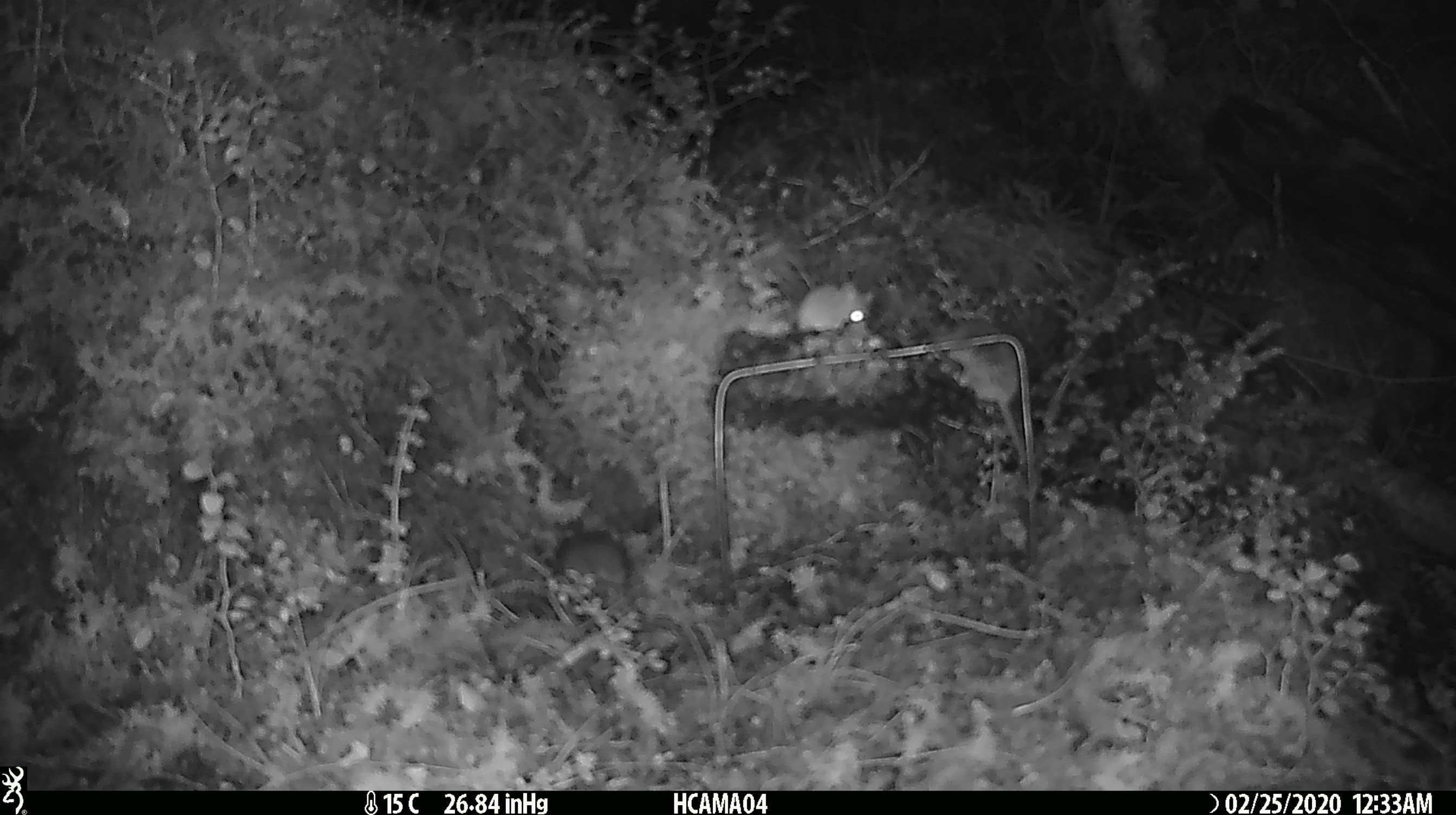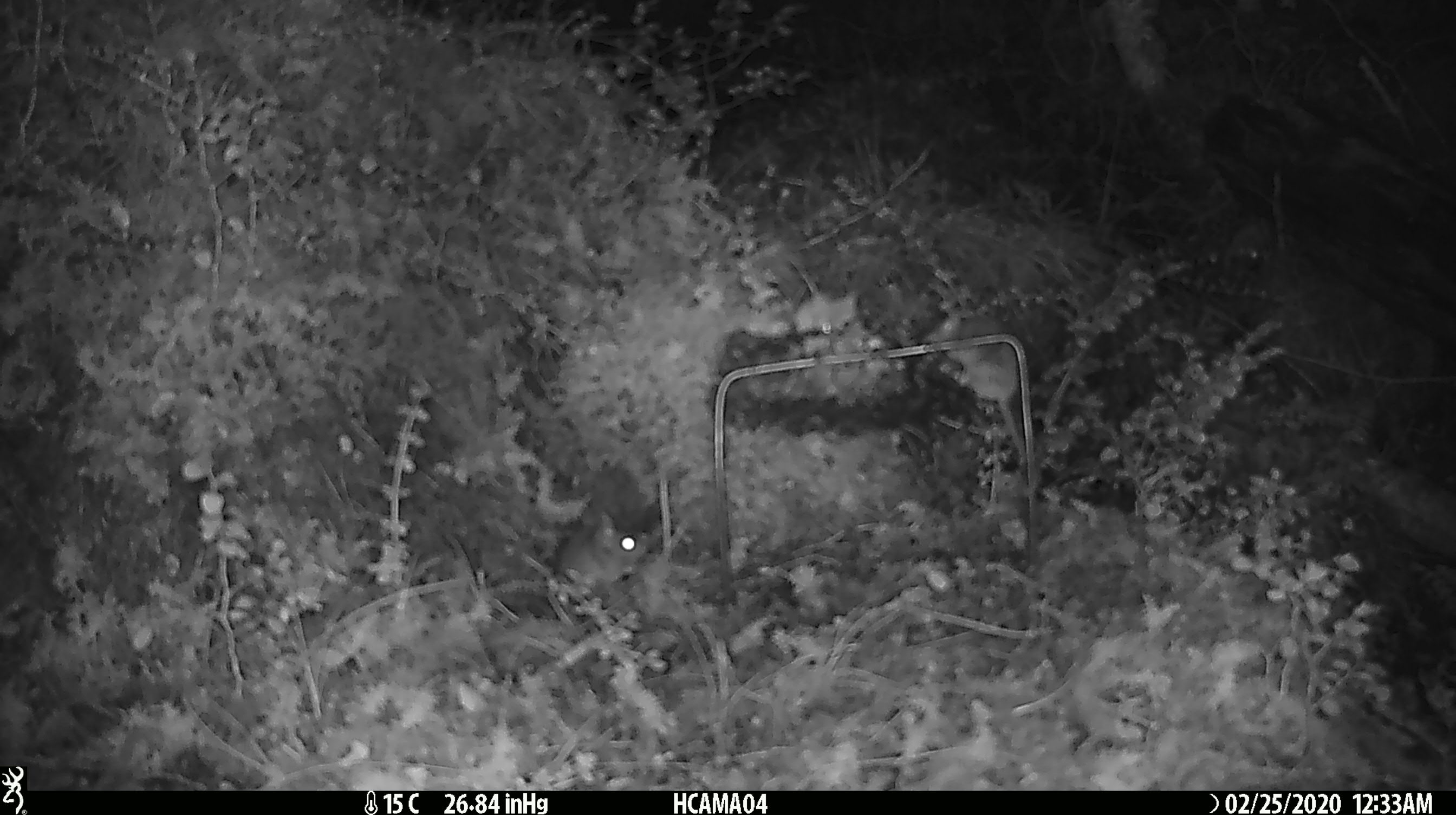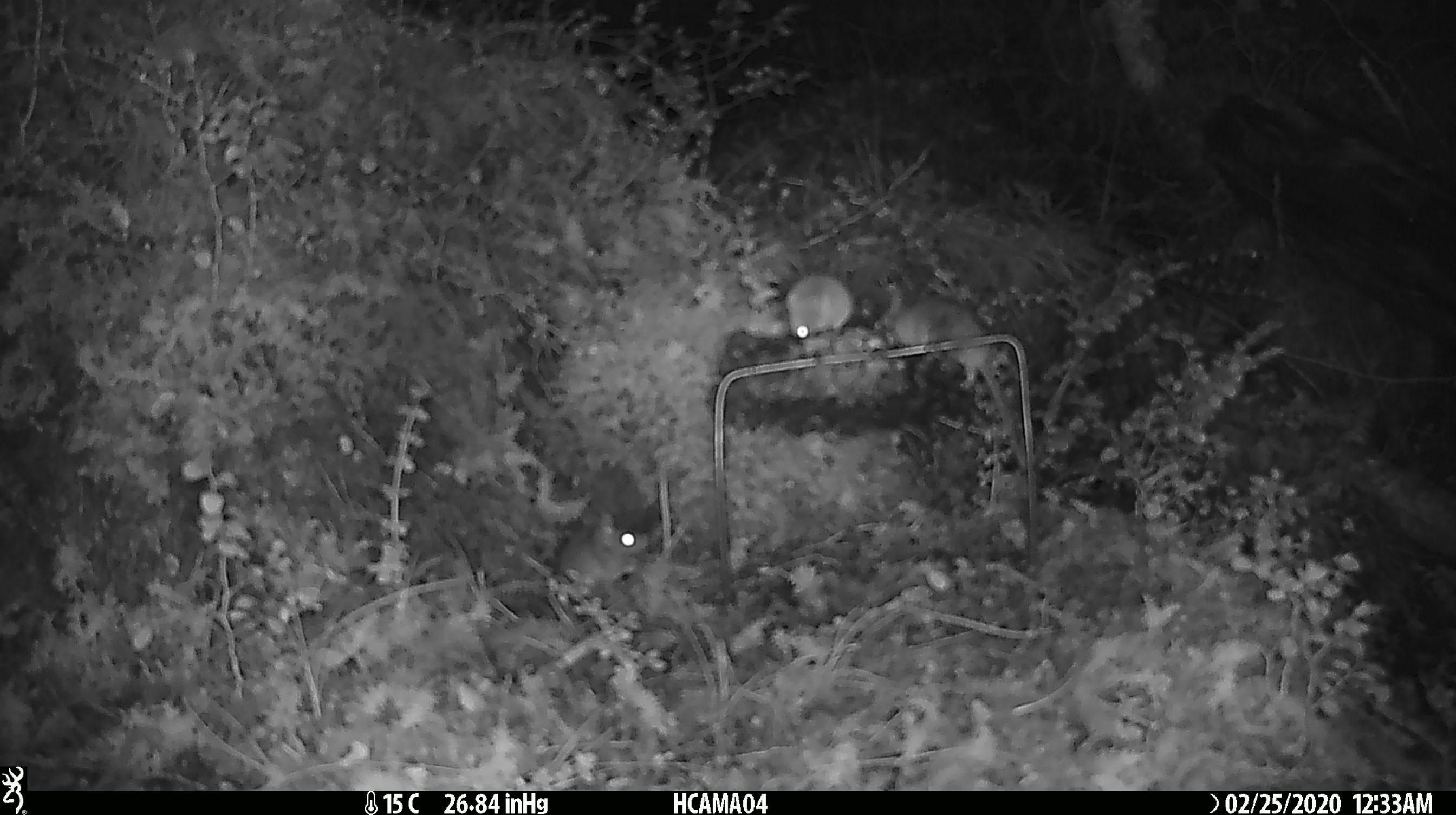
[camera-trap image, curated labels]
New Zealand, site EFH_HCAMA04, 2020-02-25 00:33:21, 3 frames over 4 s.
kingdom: Animalia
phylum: Chordata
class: Mammalia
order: Rodentia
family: Muridae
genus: Mus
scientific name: Mus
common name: mouse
Mouse (Mus).